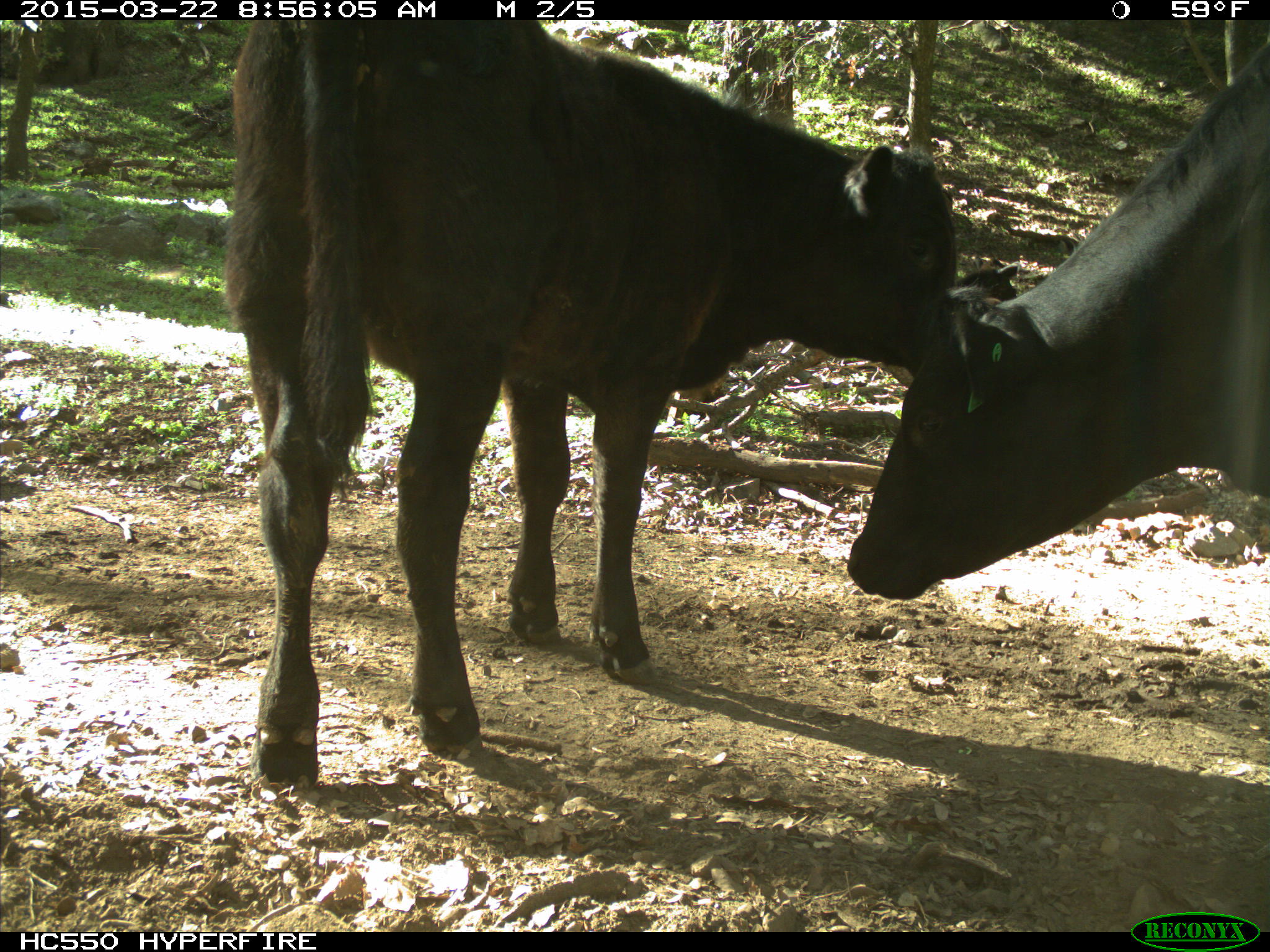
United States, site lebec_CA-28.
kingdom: Animalia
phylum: Chordata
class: Mammalia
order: Artiodactyla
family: Bovidae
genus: Bos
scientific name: Bos taurus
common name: domestic cow